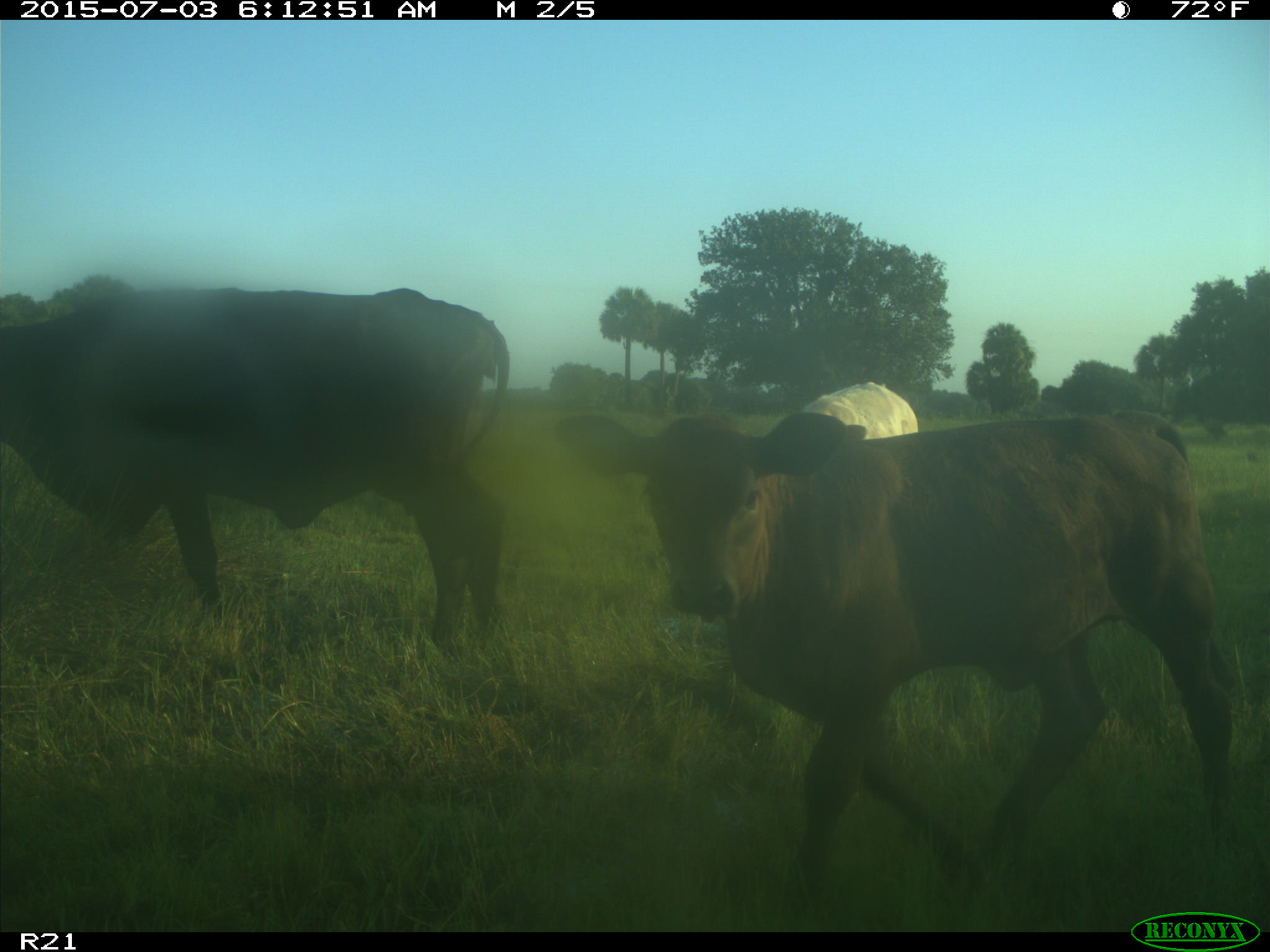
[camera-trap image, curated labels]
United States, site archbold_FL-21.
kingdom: Animalia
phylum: Chordata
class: Mammalia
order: Artiodactyla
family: Bovidae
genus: Bos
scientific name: Bos taurus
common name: domestic cow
Bos taurus (domestic cow).